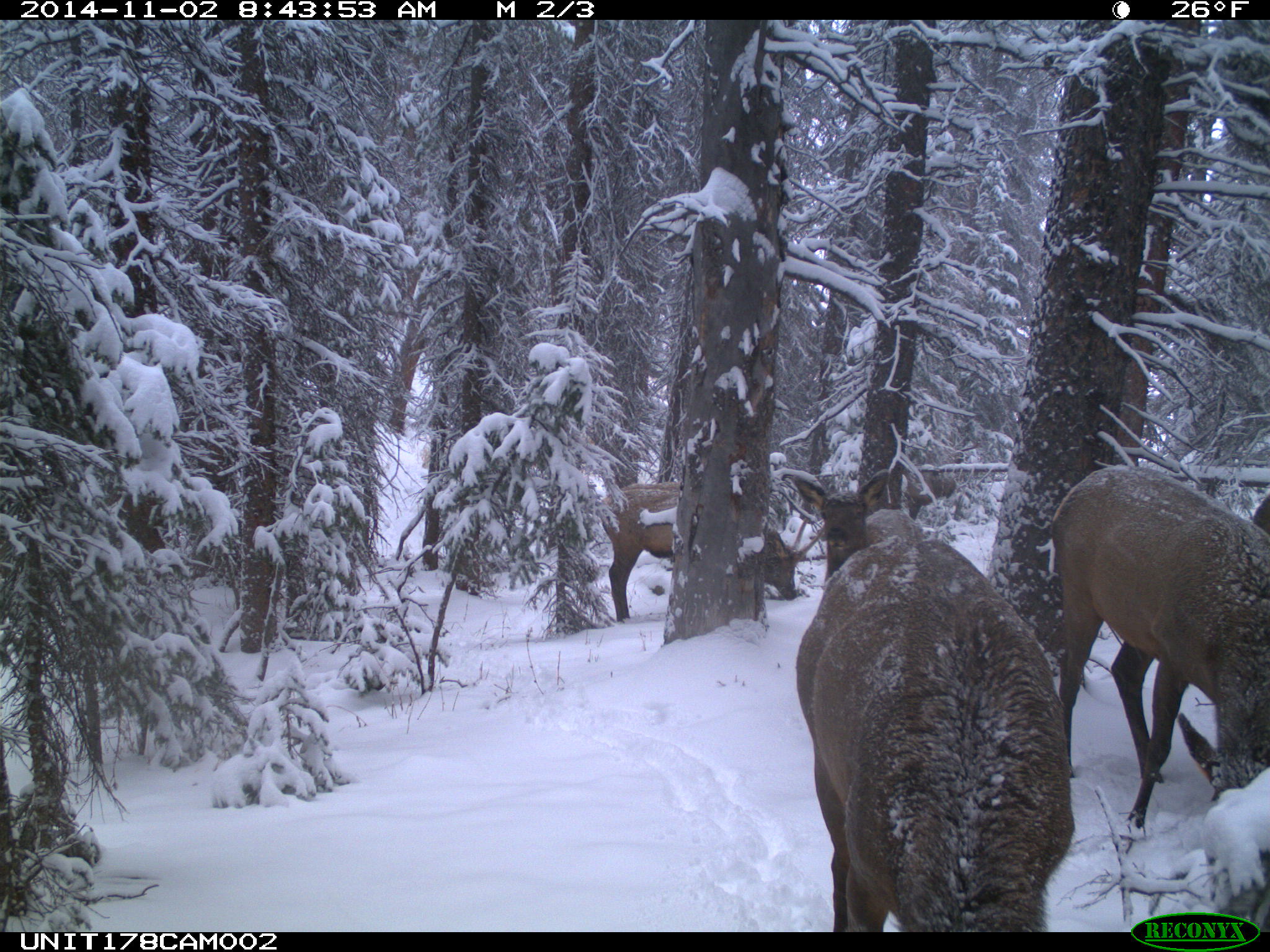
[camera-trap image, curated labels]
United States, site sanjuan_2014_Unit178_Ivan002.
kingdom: Animalia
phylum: Chordata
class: Mammalia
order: Artiodactyla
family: Cervidae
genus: Cervus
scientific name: Cervus elaphus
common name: red deer